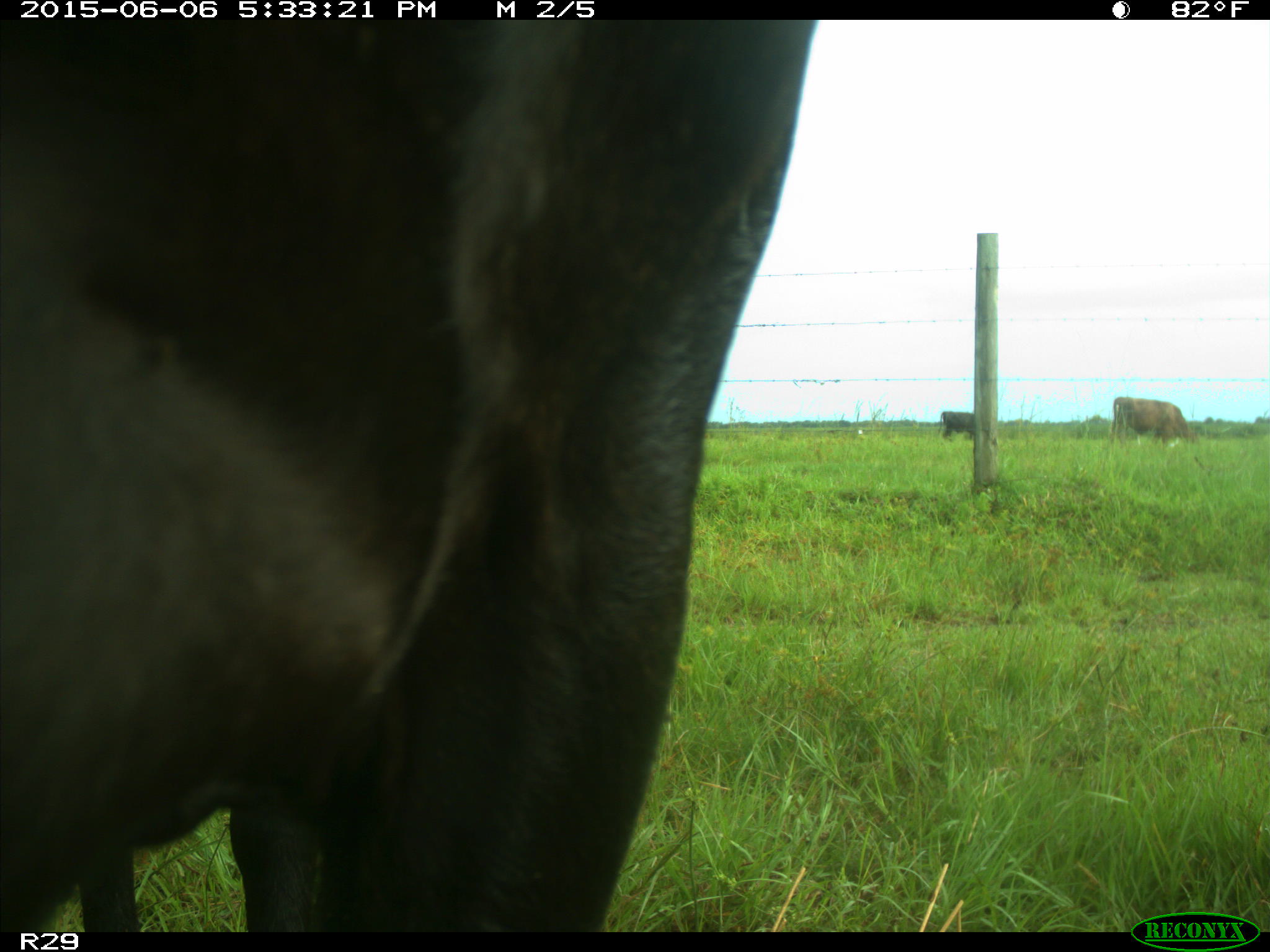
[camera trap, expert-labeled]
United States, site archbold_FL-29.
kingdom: Animalia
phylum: Chordata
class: Mammalia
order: Artiodactyla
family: Bovidae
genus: Bos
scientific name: Bos taurus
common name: domestic cow